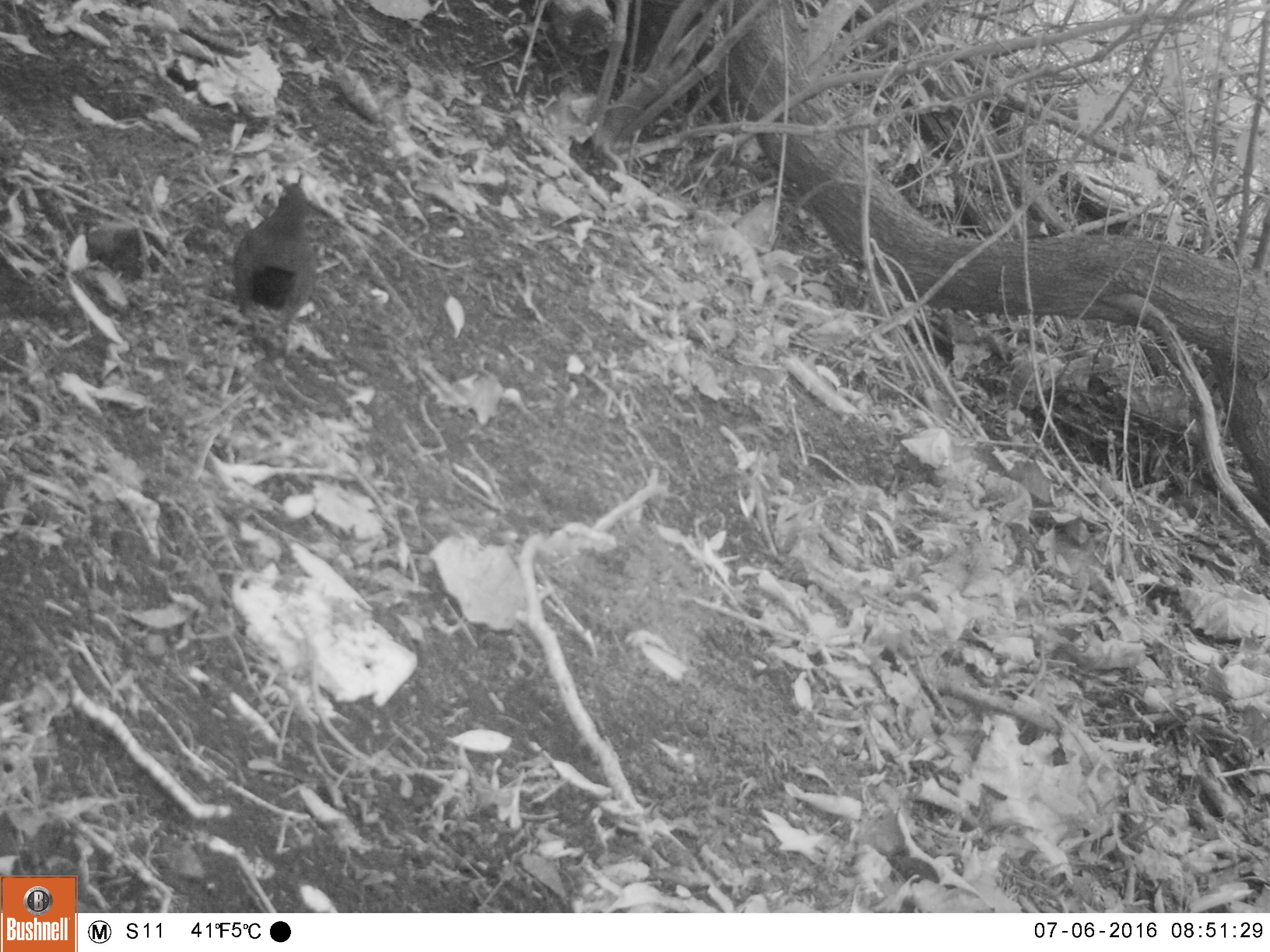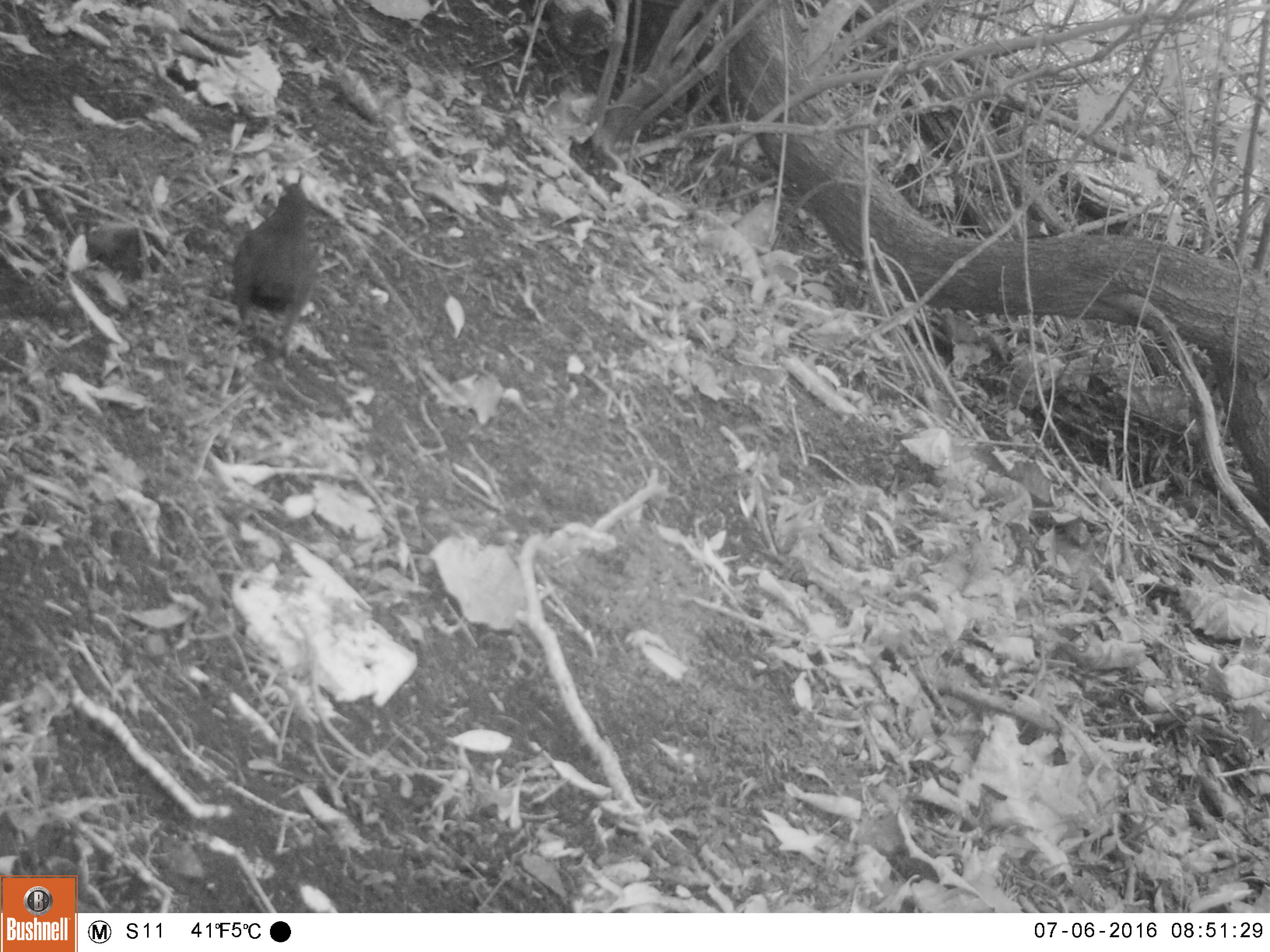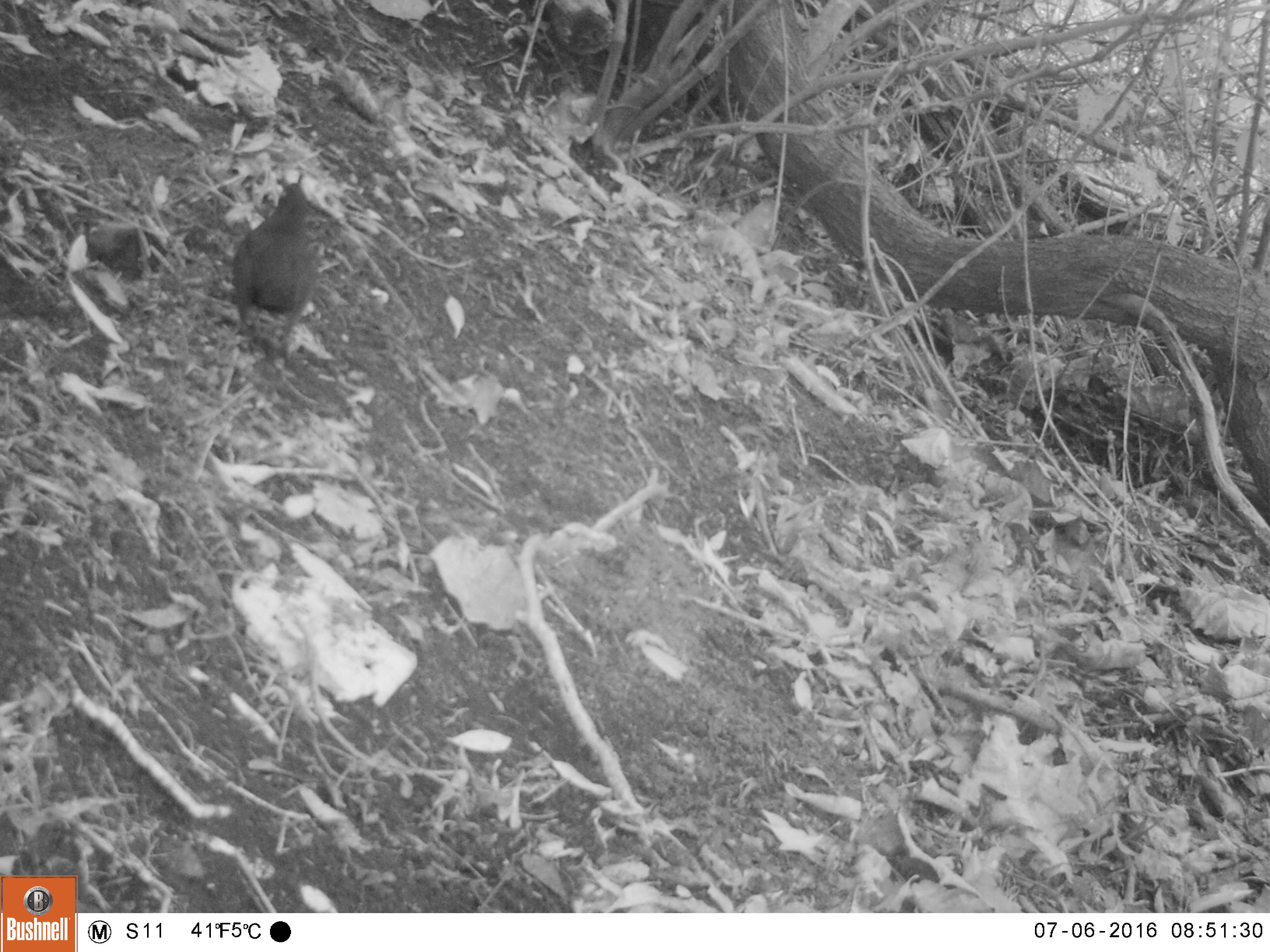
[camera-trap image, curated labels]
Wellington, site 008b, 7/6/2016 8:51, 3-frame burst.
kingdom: Animalia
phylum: Chordata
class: Aves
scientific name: Aves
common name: bird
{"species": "bird (Aves)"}